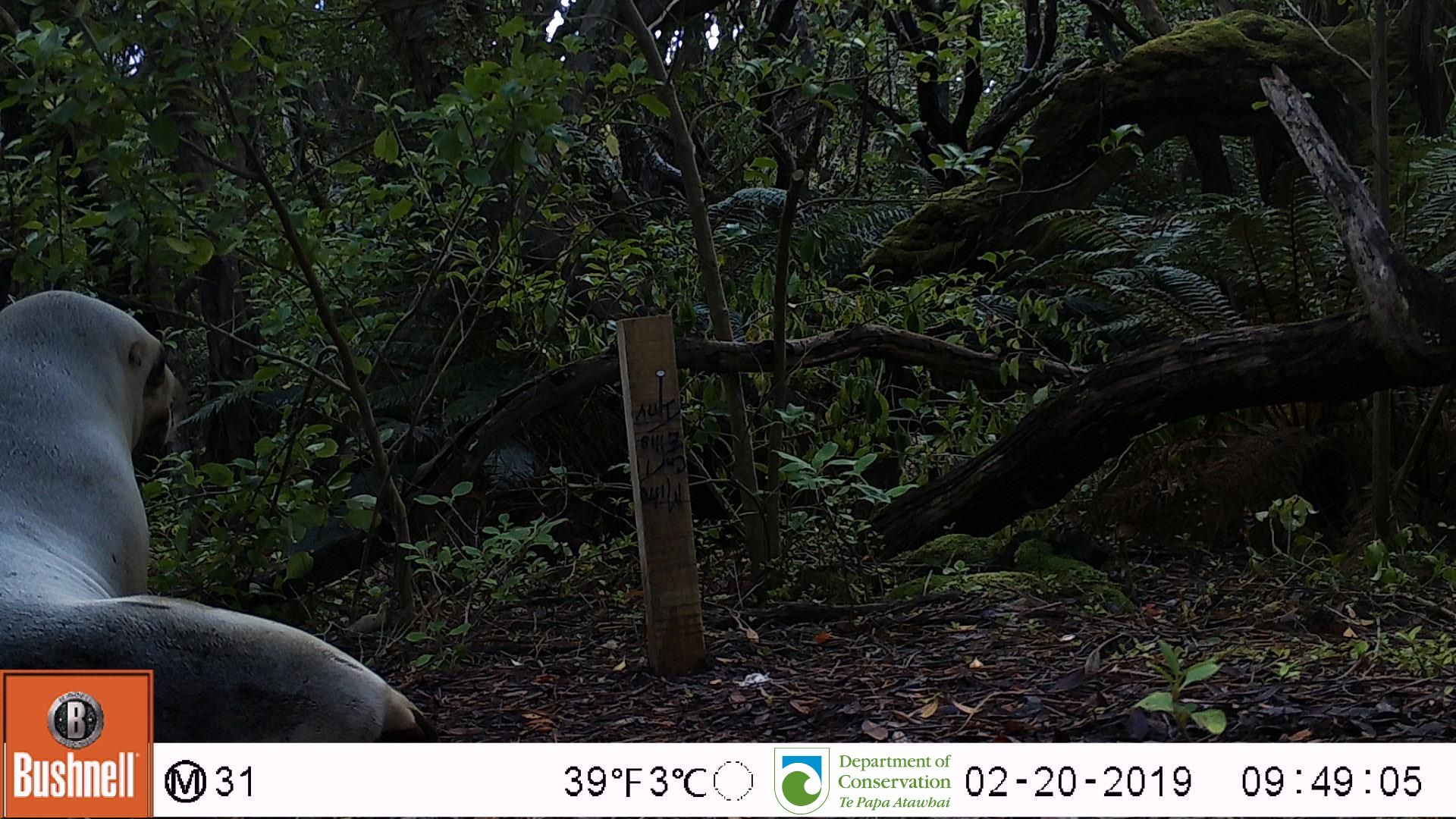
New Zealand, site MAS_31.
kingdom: Animalia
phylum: Chordata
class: Mammalia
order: Carnivora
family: Otariidae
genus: Phocarctos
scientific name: Phocarctos hookeri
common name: new zealand sea lion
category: sealion